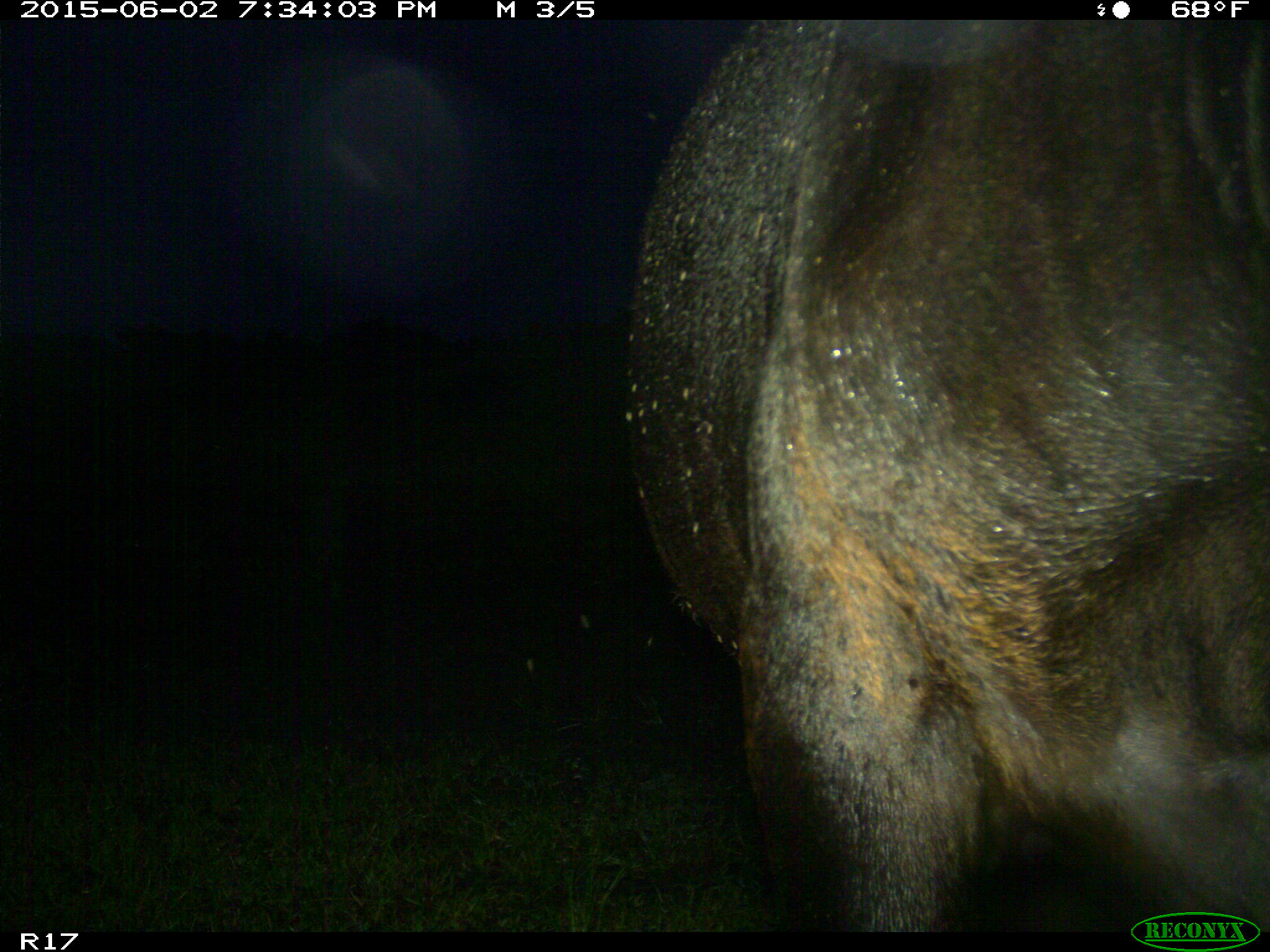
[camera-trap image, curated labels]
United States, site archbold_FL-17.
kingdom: Animalia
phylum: Chordata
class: Mammalia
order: Artiodactyla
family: Bovidae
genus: Bos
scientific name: Bos taurus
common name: domestic cow